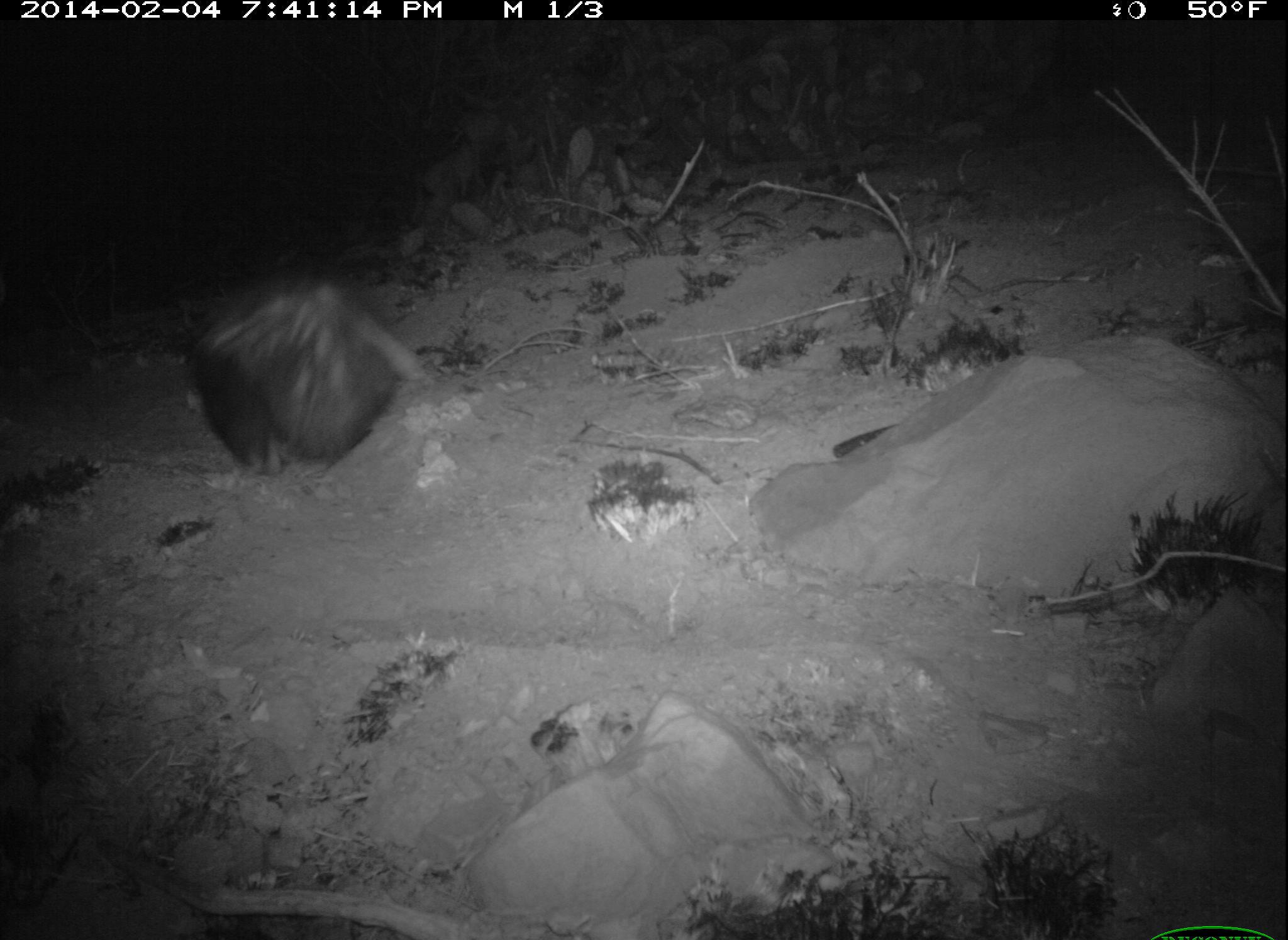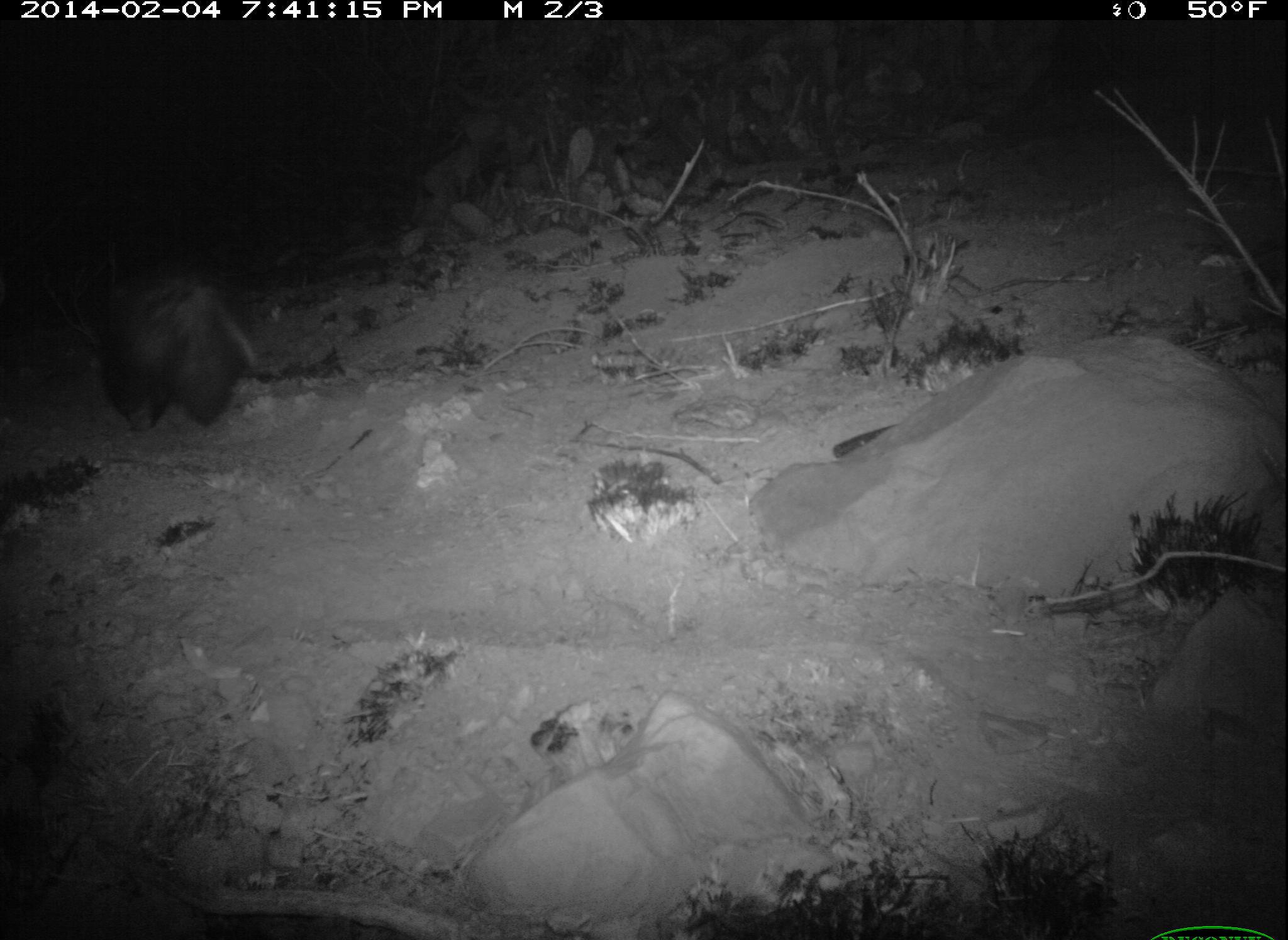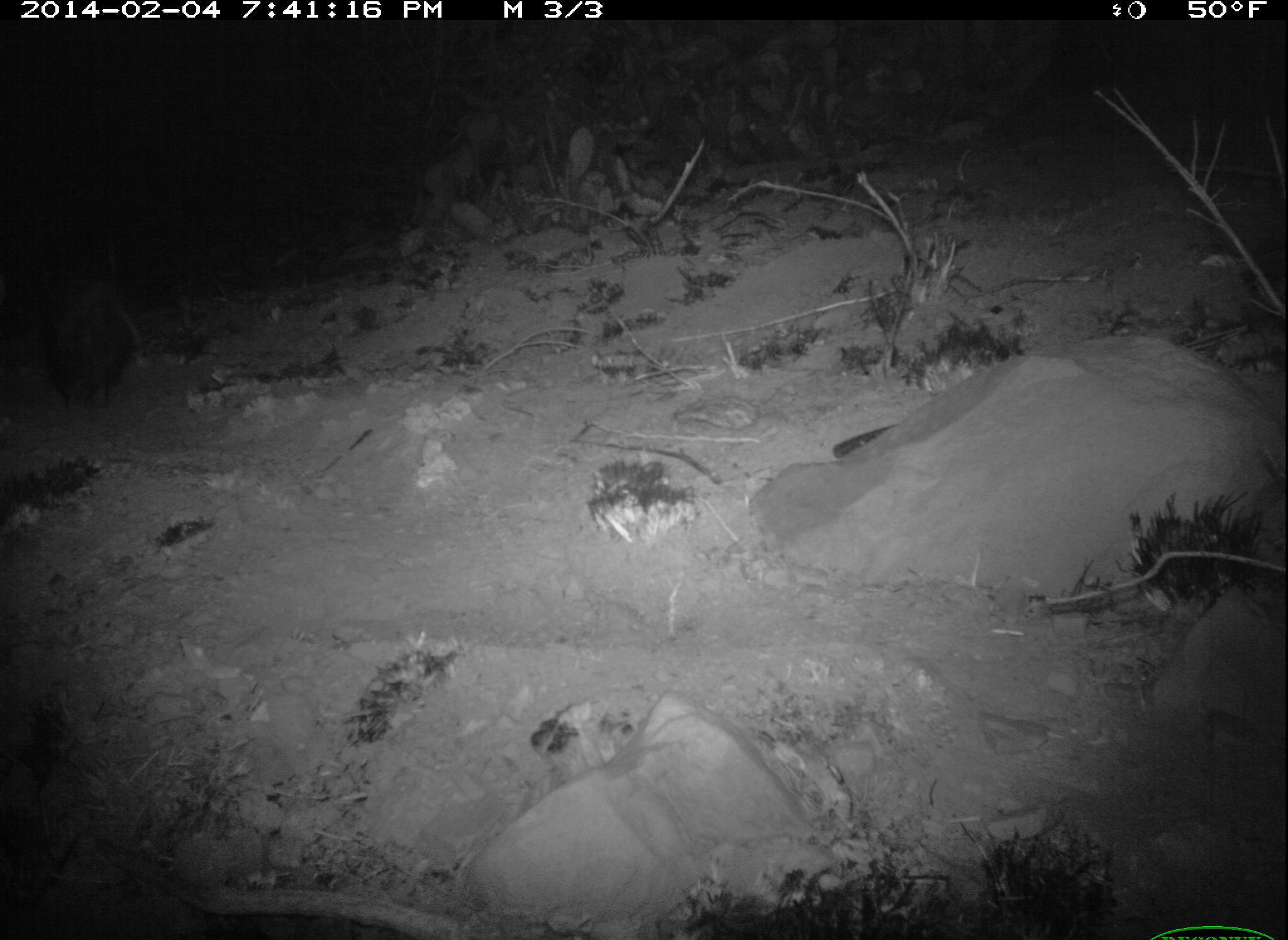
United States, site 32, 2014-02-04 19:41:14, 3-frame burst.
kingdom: Animalia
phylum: Chordata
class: Mammalia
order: Carnivora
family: Mephitidae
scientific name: Mephitidae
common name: skunk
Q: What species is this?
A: Skunk (Mephitidae).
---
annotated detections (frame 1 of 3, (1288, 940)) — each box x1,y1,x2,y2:
skunk: 183,272,432,484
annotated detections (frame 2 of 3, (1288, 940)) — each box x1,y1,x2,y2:
skunk: 92,267,275,438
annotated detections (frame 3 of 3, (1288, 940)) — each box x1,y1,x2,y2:
skunk: 22,267,141,421